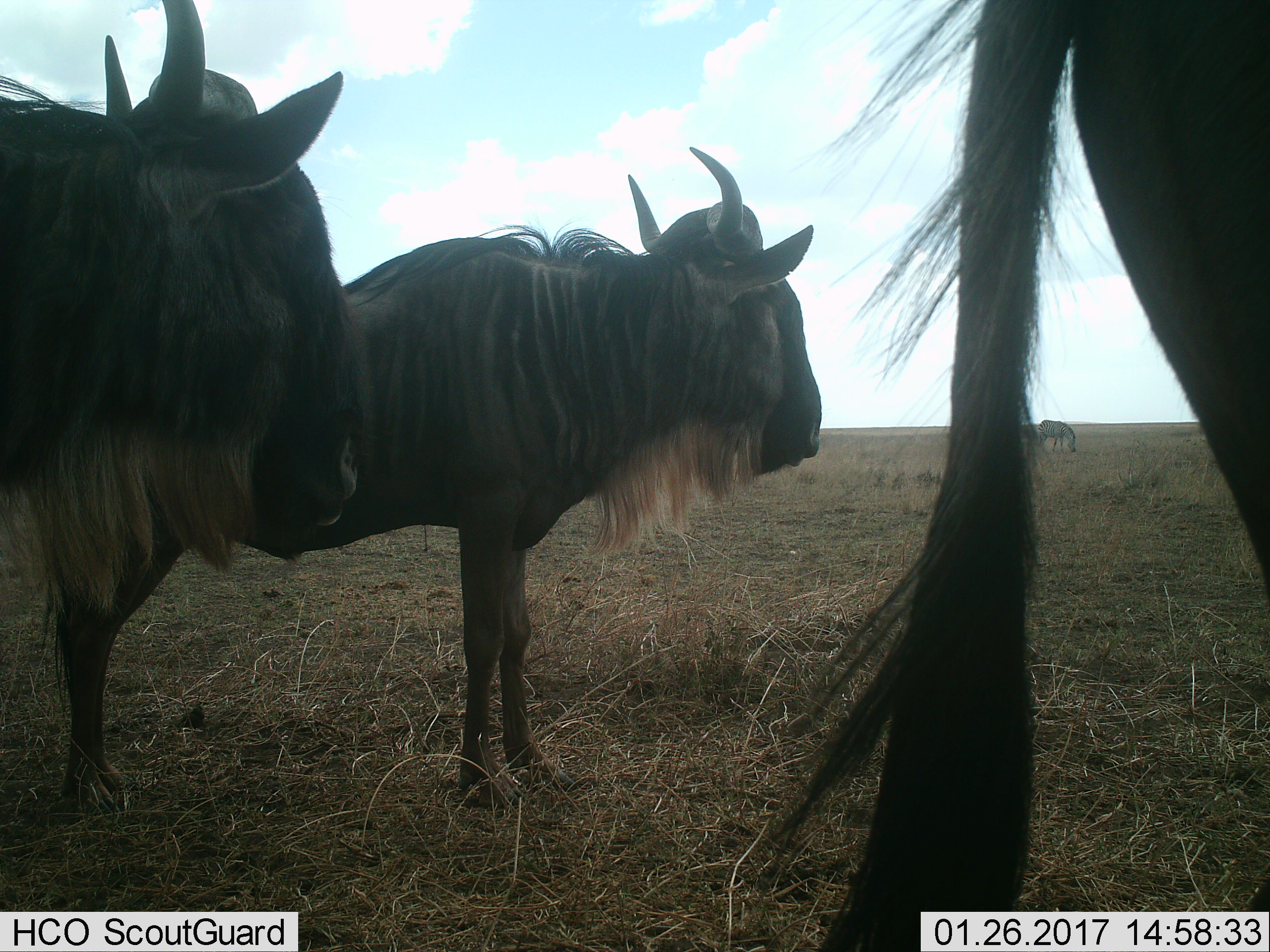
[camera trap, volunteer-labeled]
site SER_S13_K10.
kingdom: Animalia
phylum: Chordata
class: Mammalia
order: Artiodactyla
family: Bovidae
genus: Connochaetes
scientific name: Connochaetes taurinus taurinus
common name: blue wildebeest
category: wildebeestblue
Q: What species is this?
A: Wildebeestblue (blue wildebeest) (Connochaetes taurinus taurinus).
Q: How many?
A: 3.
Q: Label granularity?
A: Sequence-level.